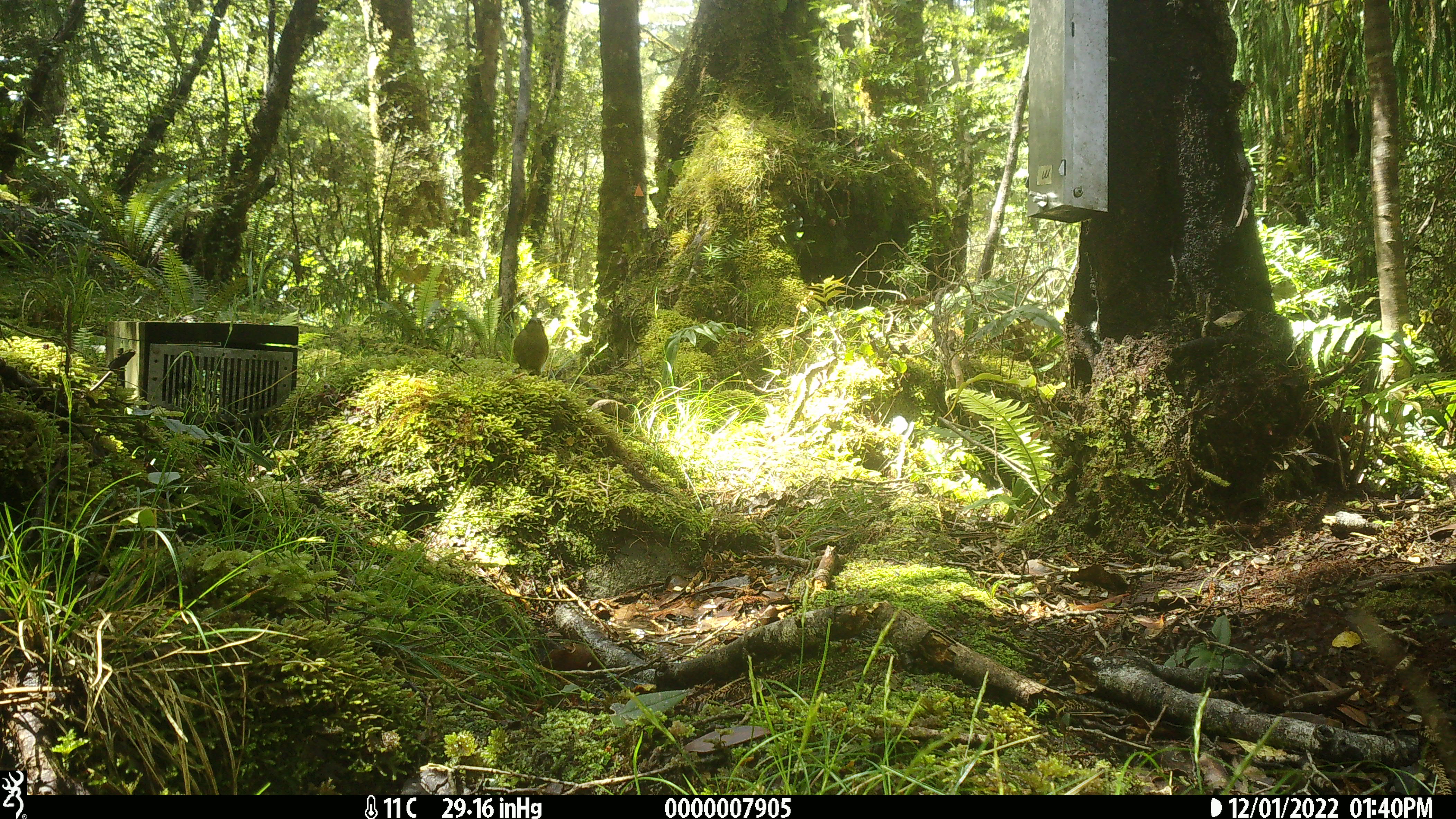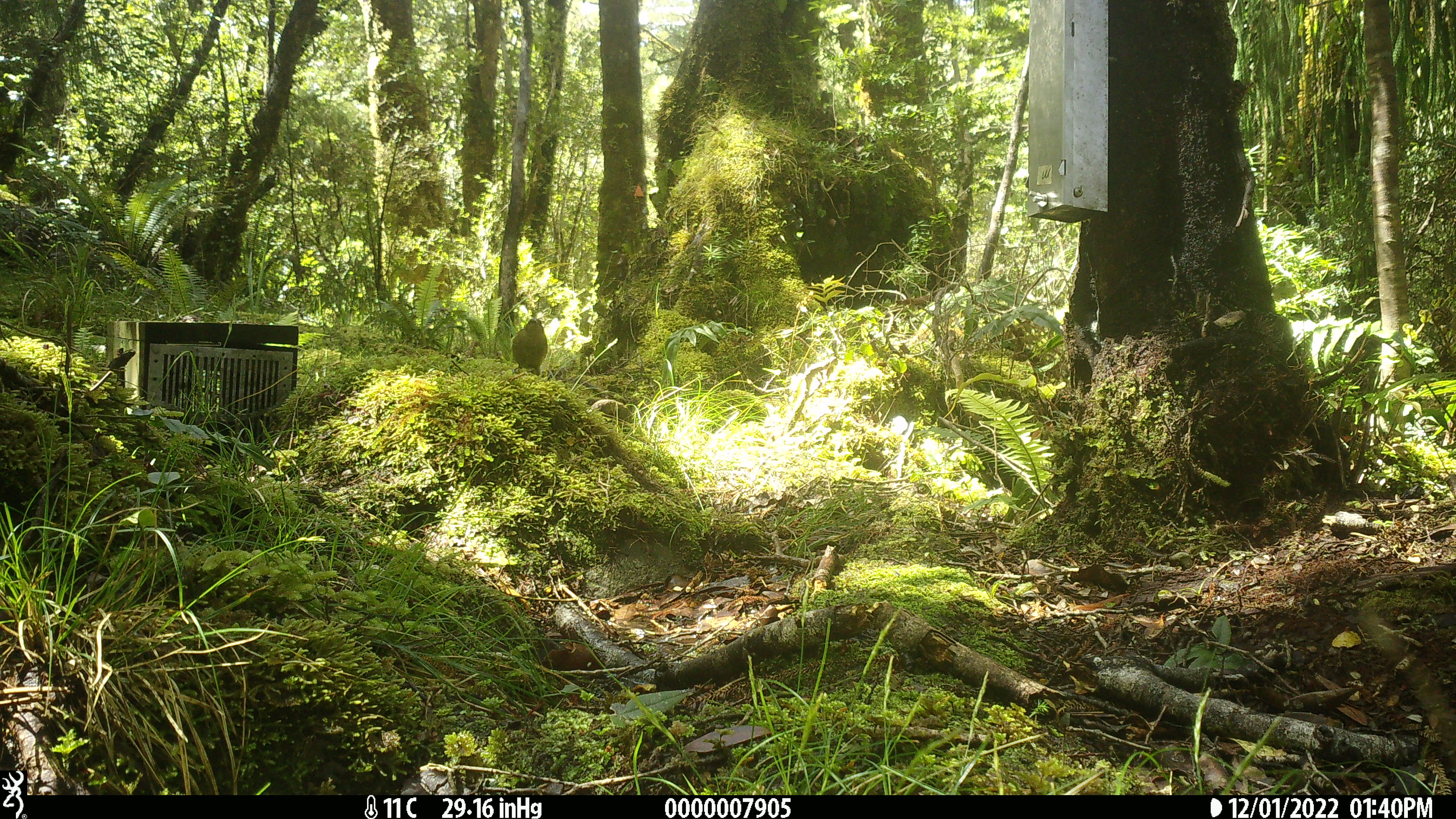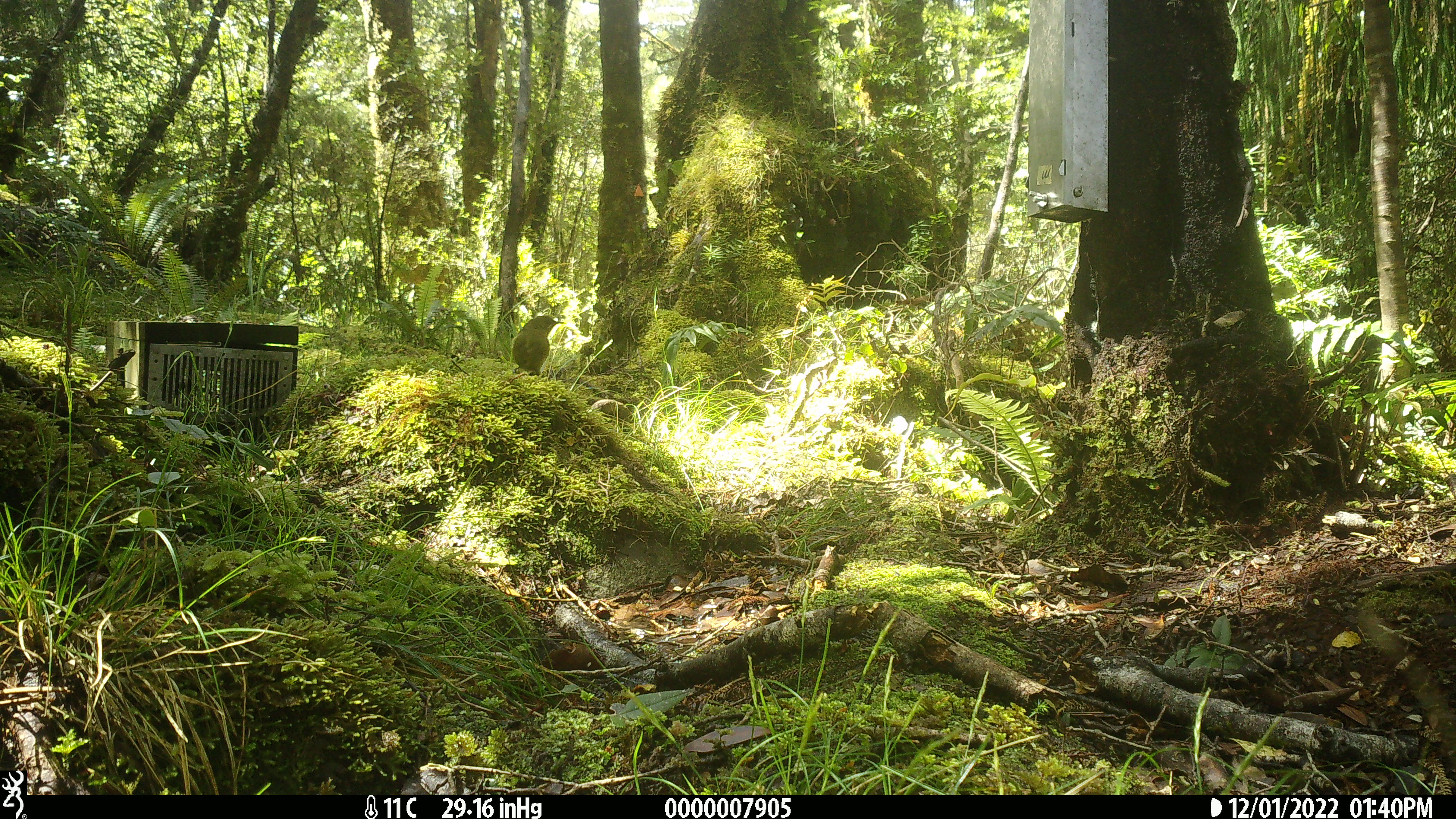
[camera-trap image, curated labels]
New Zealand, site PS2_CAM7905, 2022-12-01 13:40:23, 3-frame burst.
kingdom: Animalia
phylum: Chordata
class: Aves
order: Passeriformes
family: Meliphagidae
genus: Anthornis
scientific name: Anthornis melanura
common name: new zealand bellbird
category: bellbird